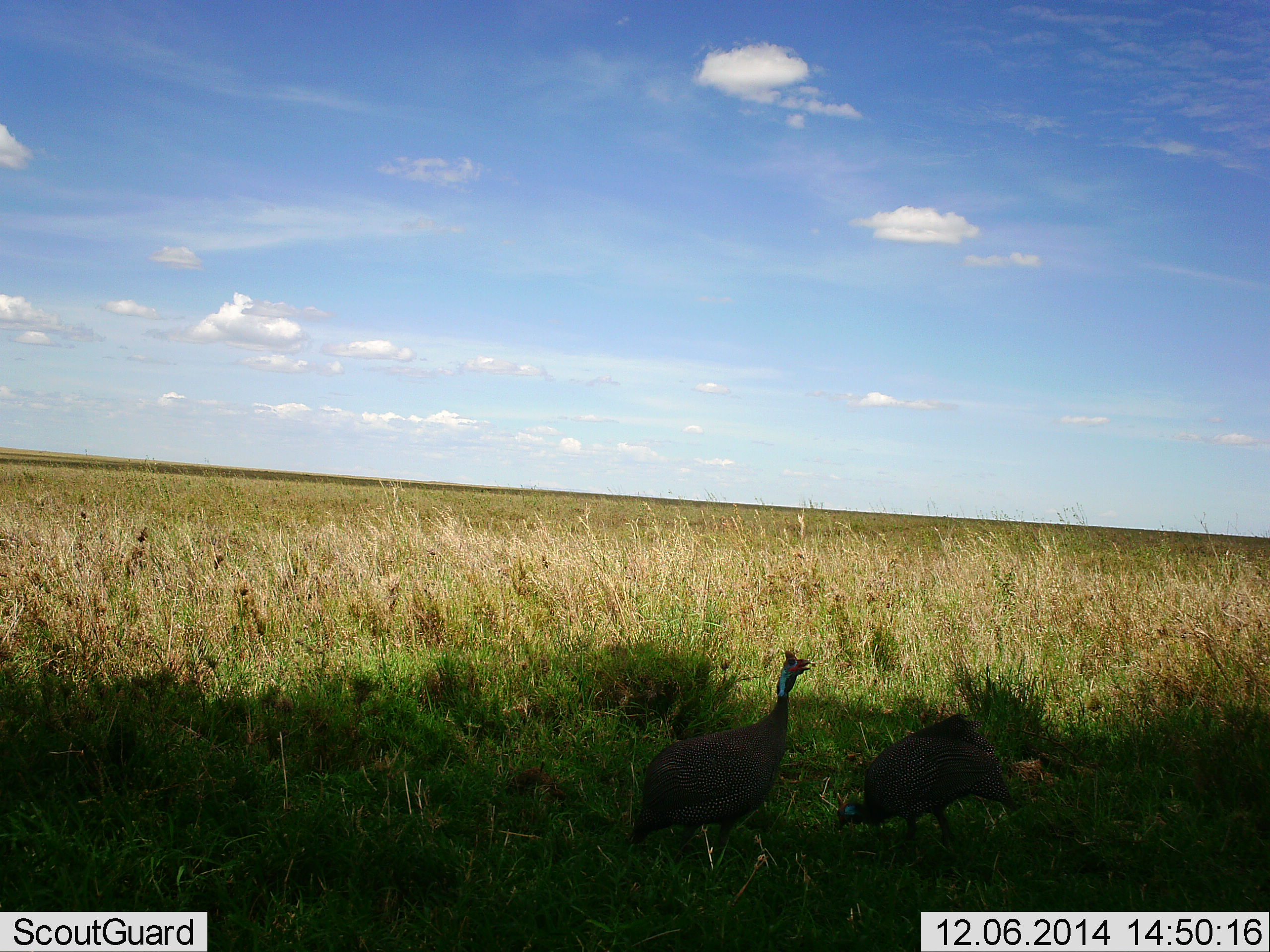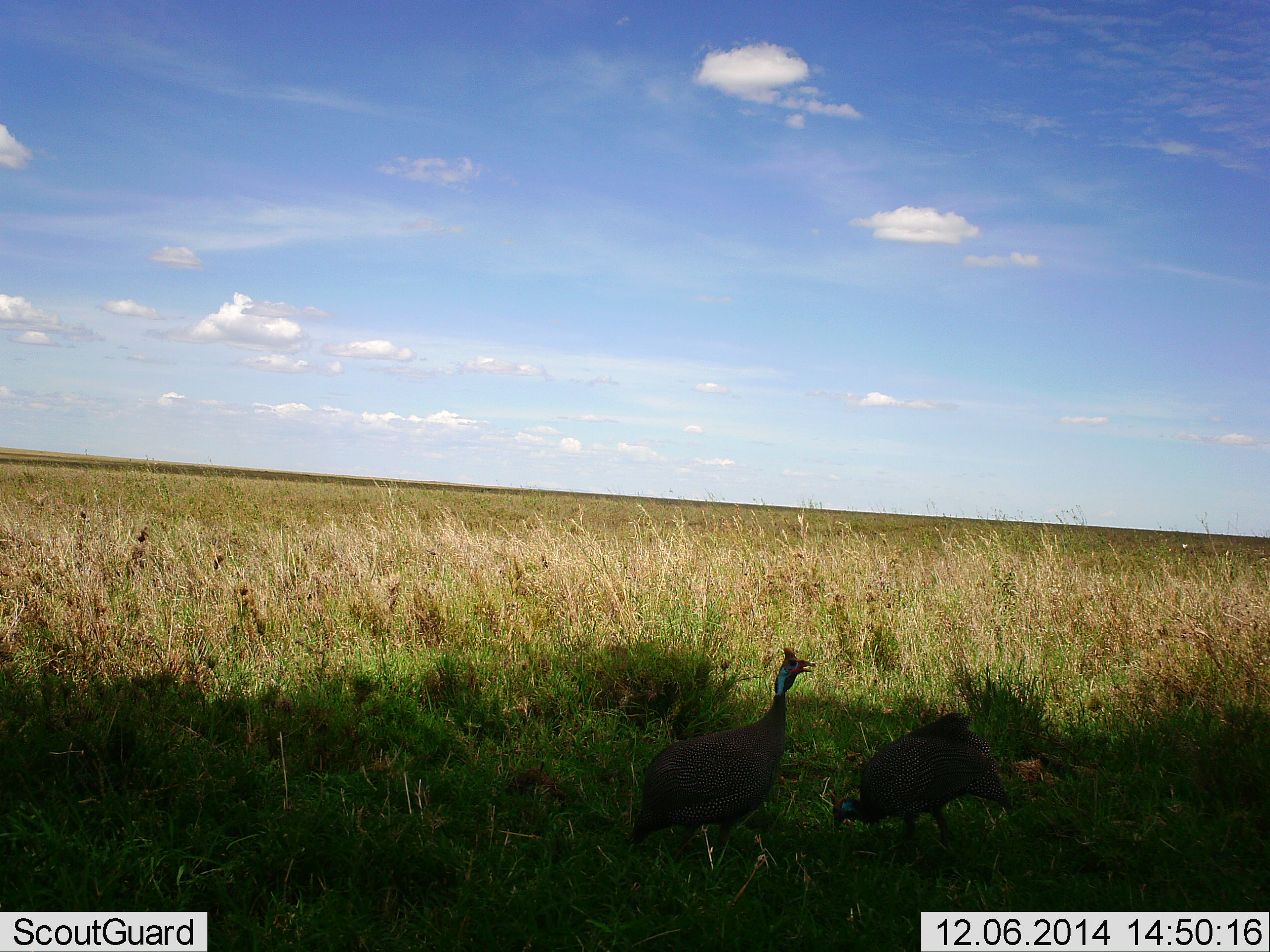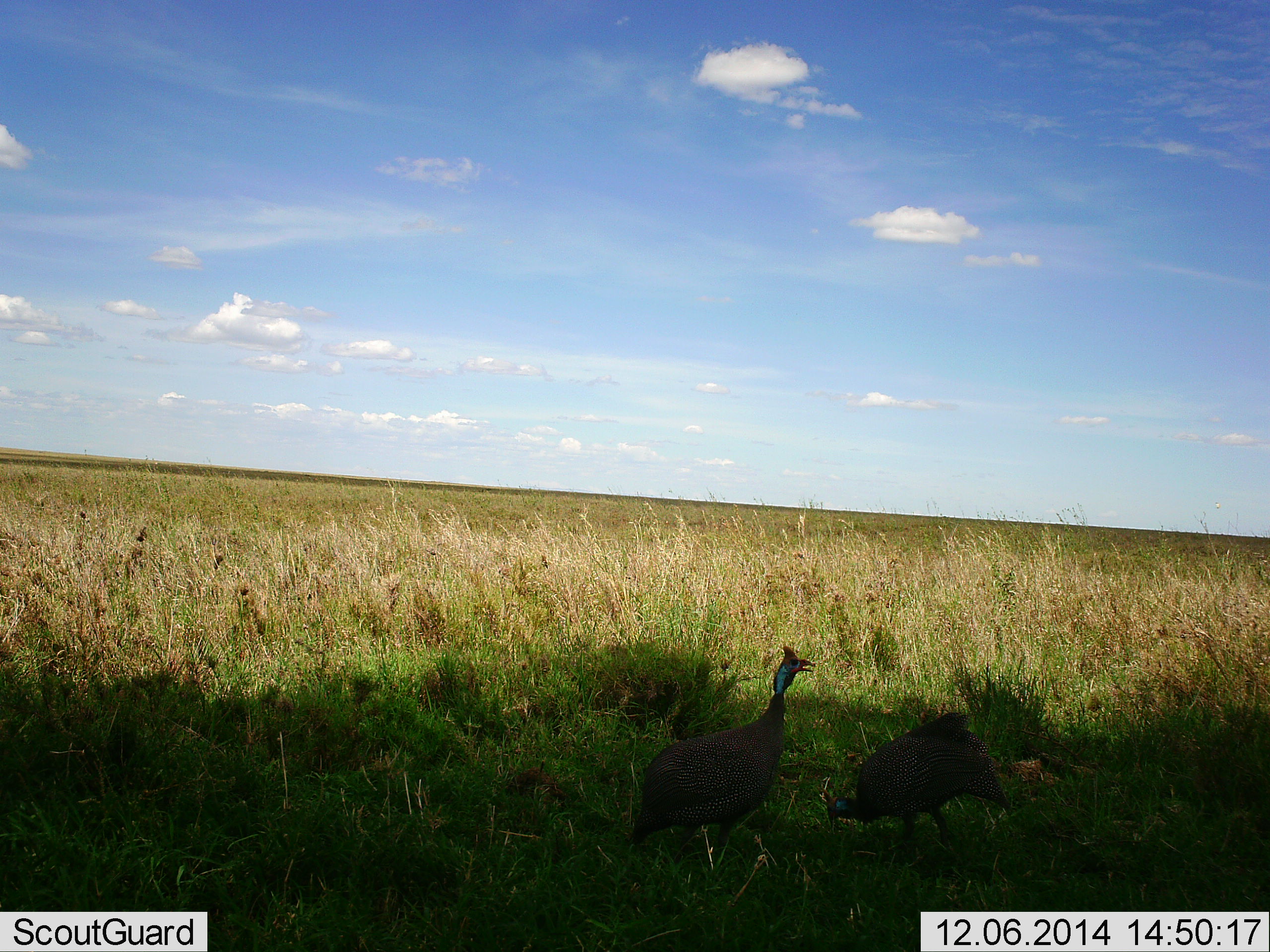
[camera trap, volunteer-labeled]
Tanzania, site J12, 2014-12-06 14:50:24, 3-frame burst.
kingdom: Animalia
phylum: Chordata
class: Aves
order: Galliformes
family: Numididae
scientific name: Numididae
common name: guinea fowl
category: guineafowl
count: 2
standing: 80%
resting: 0%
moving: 10%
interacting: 0%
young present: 0%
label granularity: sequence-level